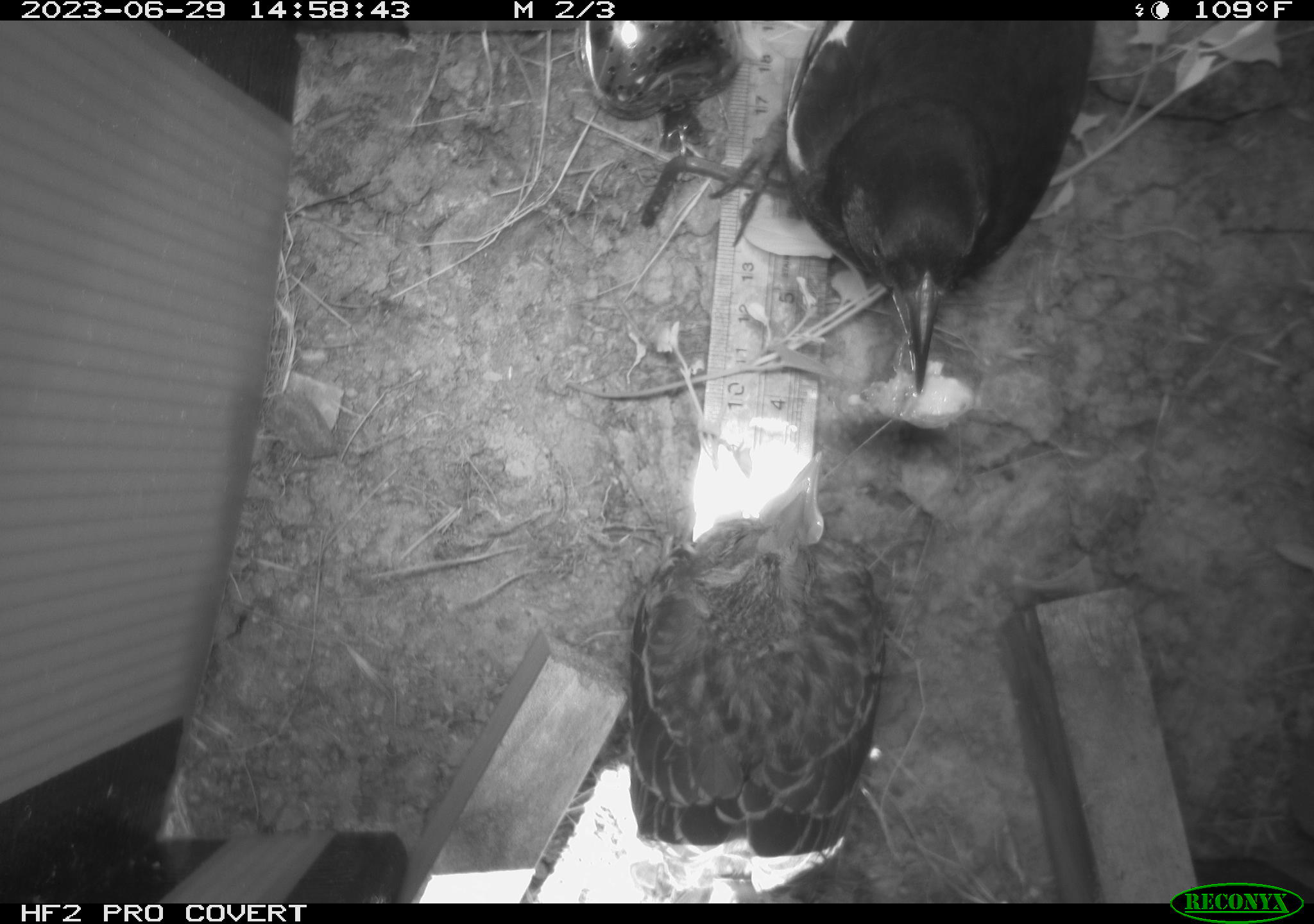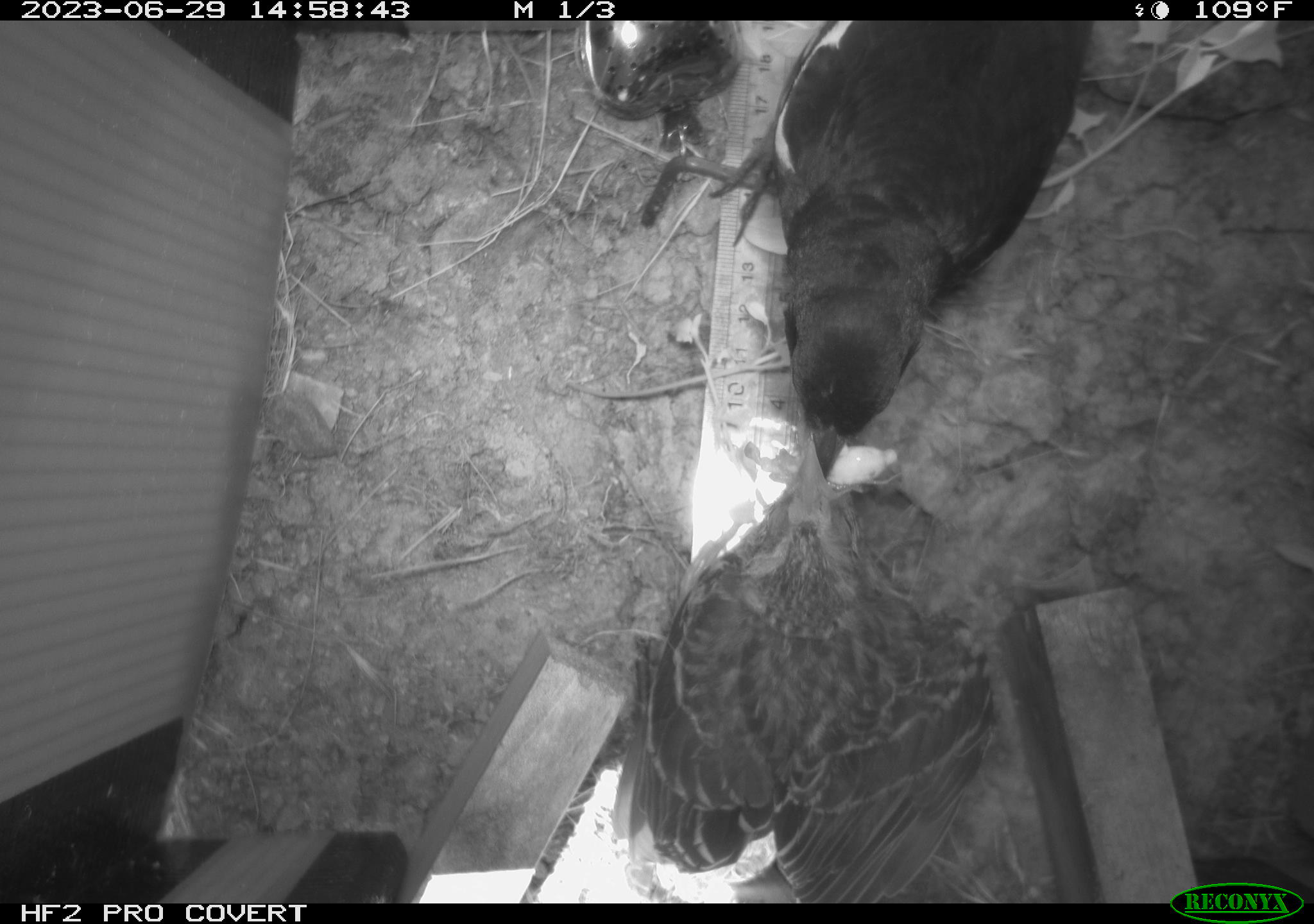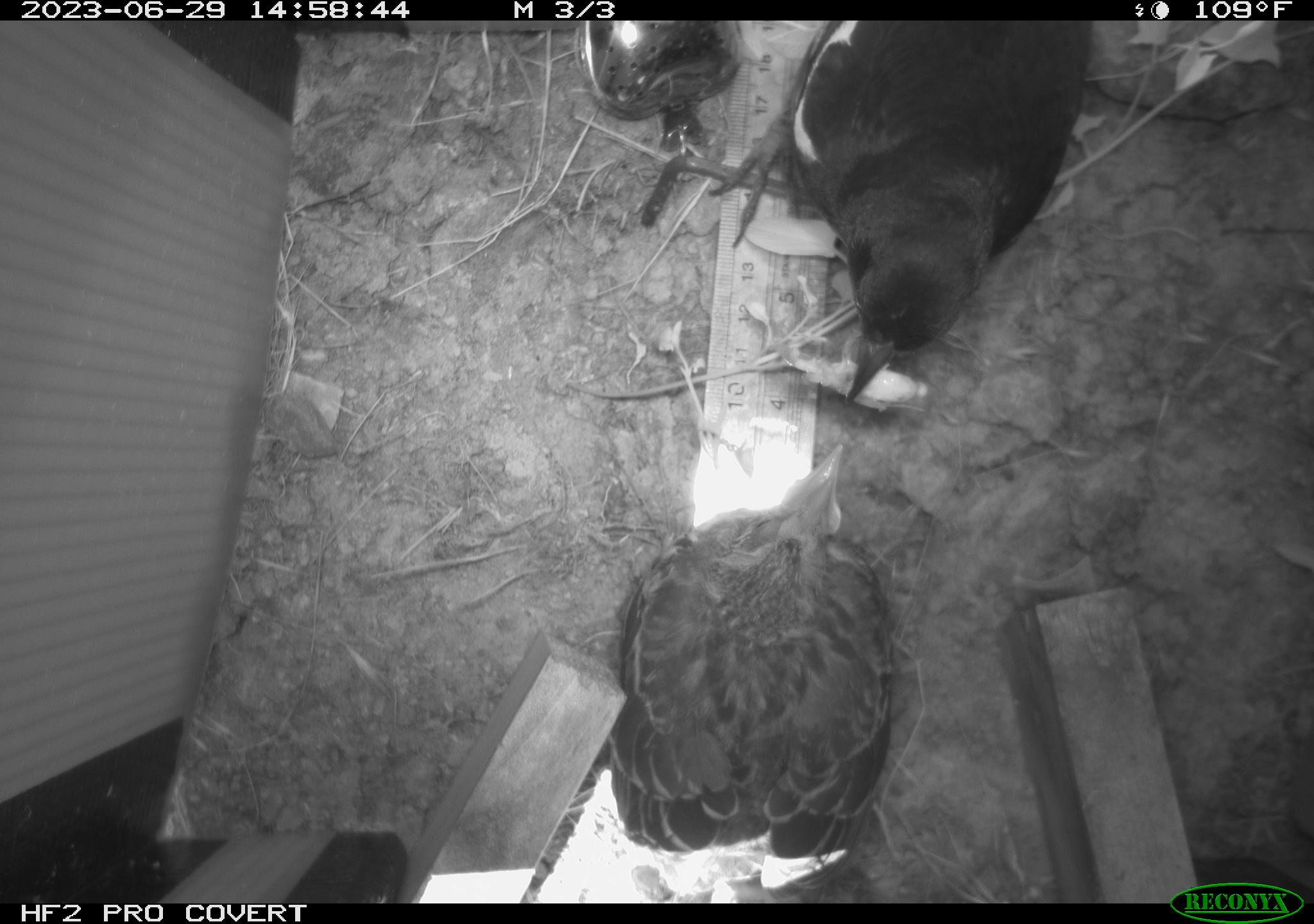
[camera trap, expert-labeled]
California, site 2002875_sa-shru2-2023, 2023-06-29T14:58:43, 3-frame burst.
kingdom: Animalia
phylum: Chordata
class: Aves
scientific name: Aves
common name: bird